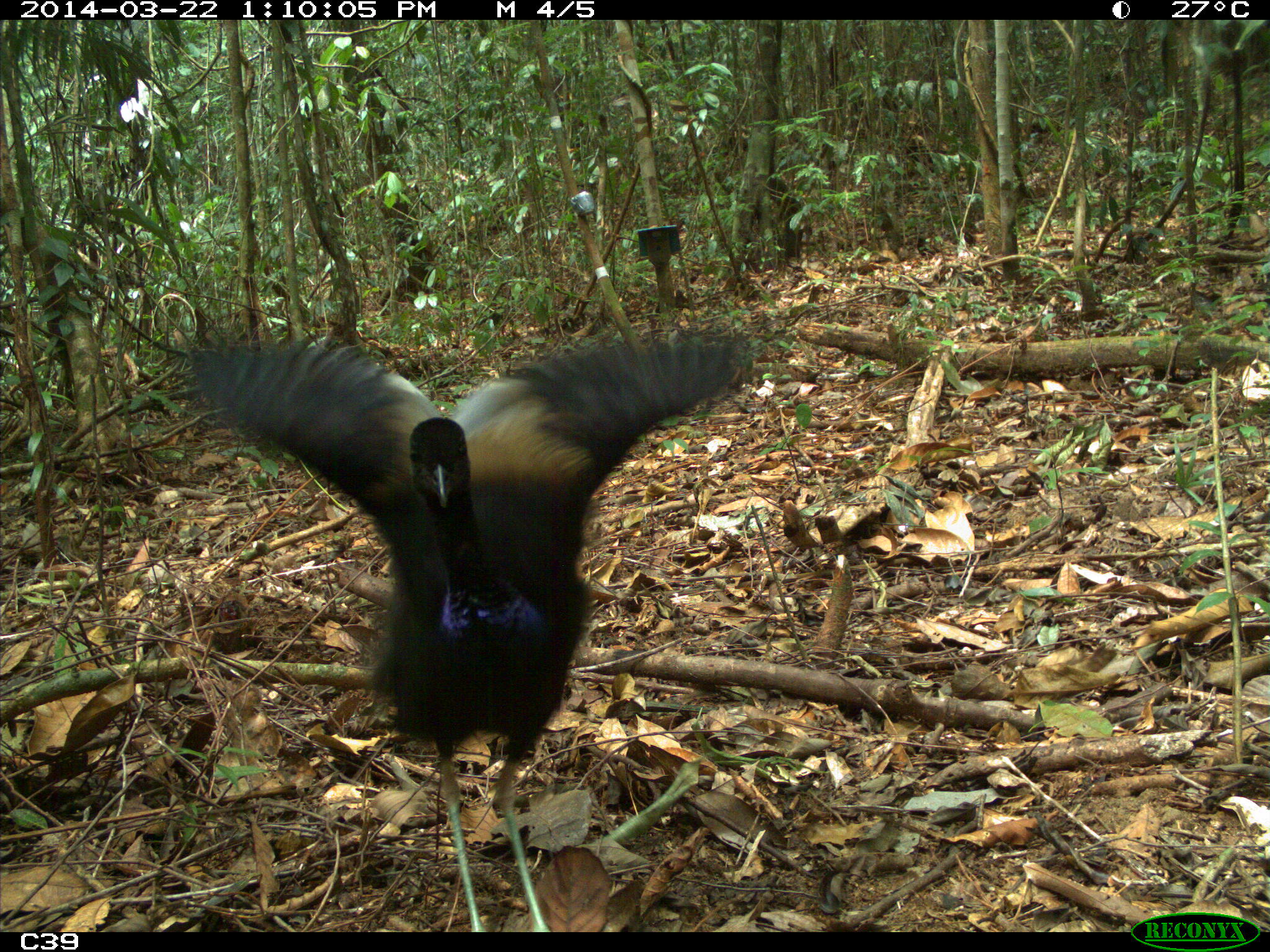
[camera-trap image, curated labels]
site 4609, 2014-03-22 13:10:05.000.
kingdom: Animalia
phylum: Chordata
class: Aves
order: Gruiformes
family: Psophiidae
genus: Psophia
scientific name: Psophia crepitans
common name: gray-winged trumpeter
Psophia crepitans (gray-winged trumpeter), count 2, age adult.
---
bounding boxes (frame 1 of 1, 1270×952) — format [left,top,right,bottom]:
psophia crepitans: [171,329,750,932]